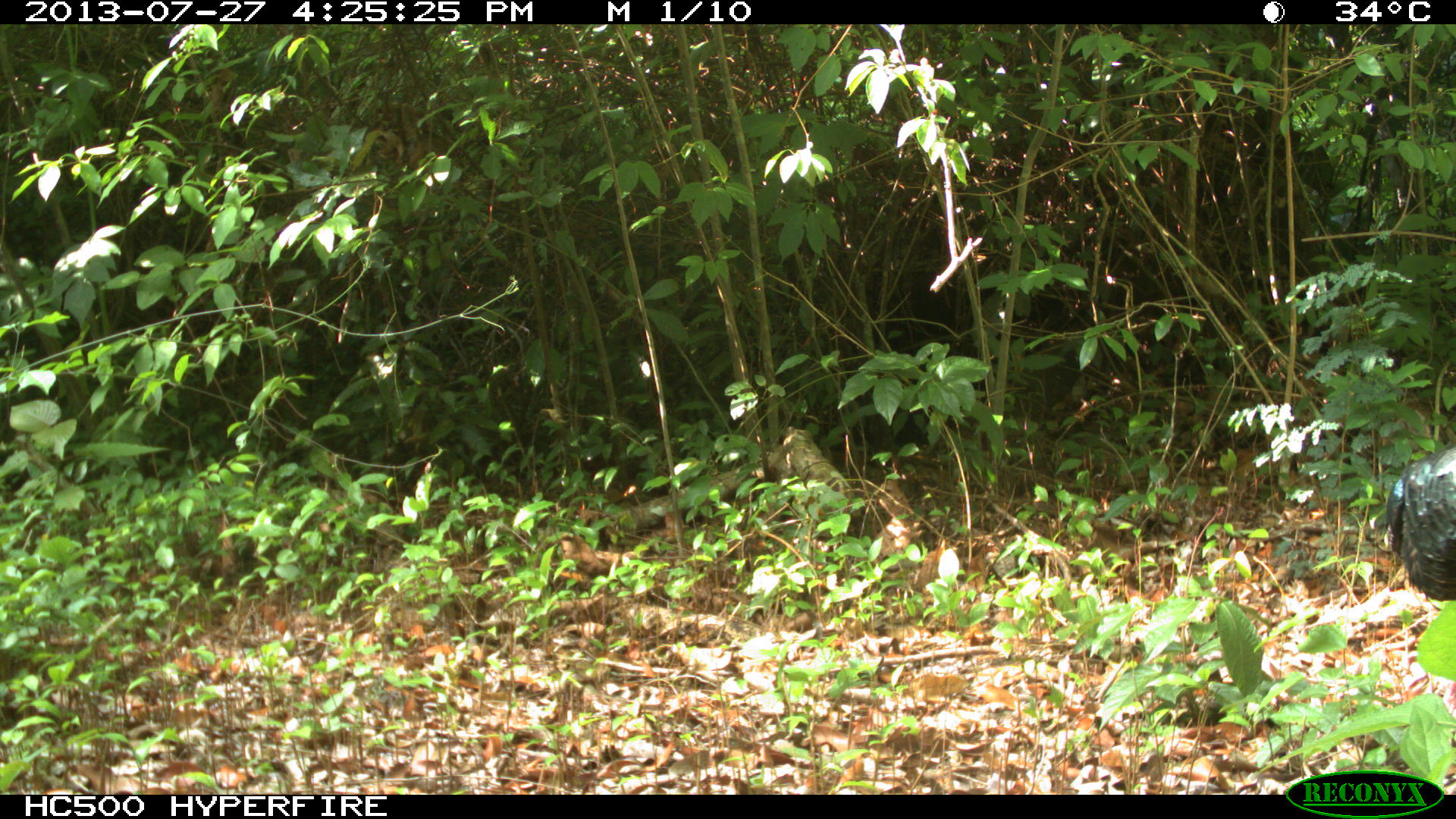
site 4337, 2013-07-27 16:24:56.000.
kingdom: Animalia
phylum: Chordata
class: Aves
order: Galliformes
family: Phasianidae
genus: Meleagris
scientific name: Meleagris ocellata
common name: ocellated turkey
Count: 1.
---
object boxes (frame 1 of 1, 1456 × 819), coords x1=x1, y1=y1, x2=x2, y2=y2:
meleagris ocellata: x1=1373, y1=445, x2=1456, y2=617